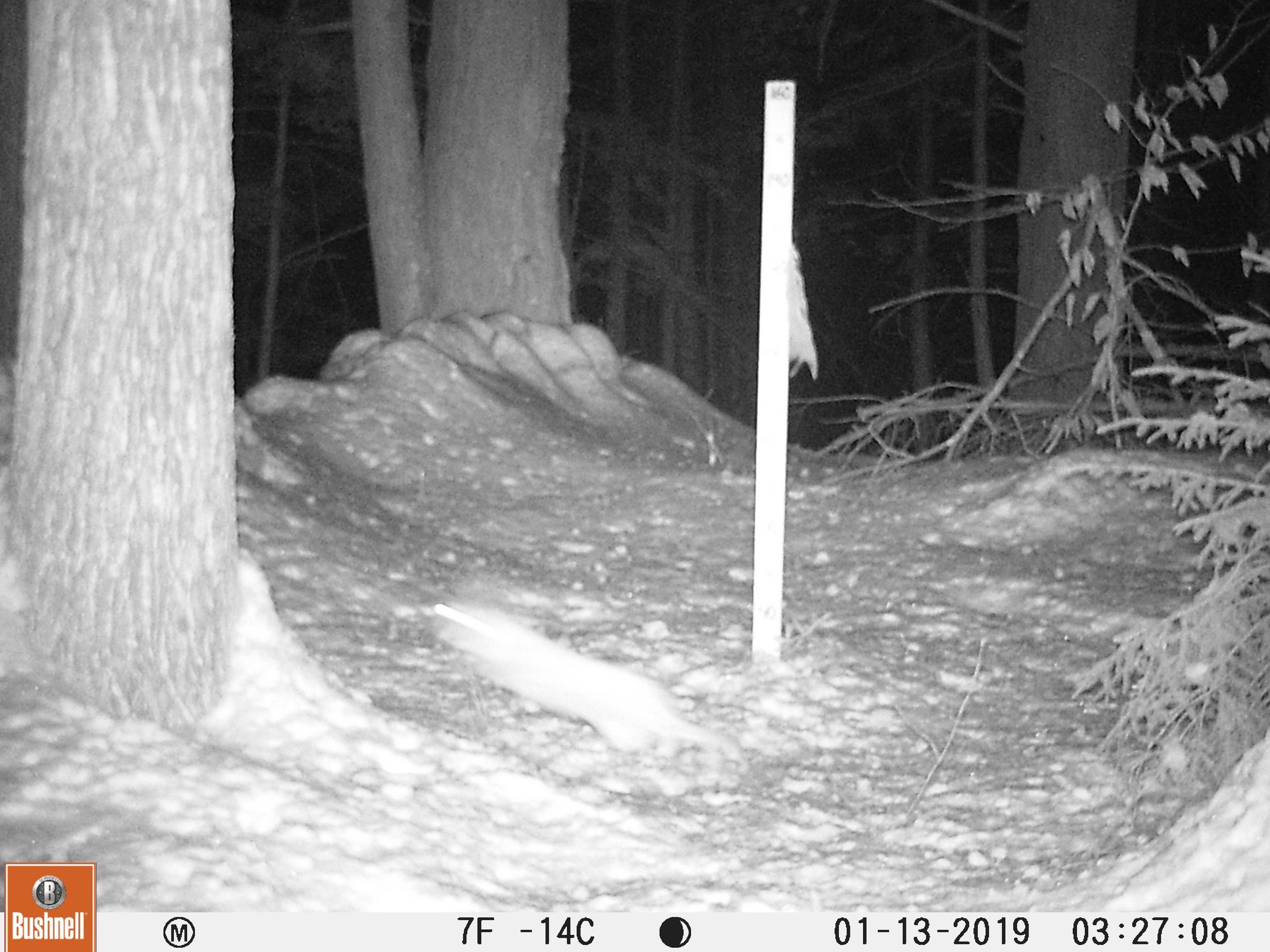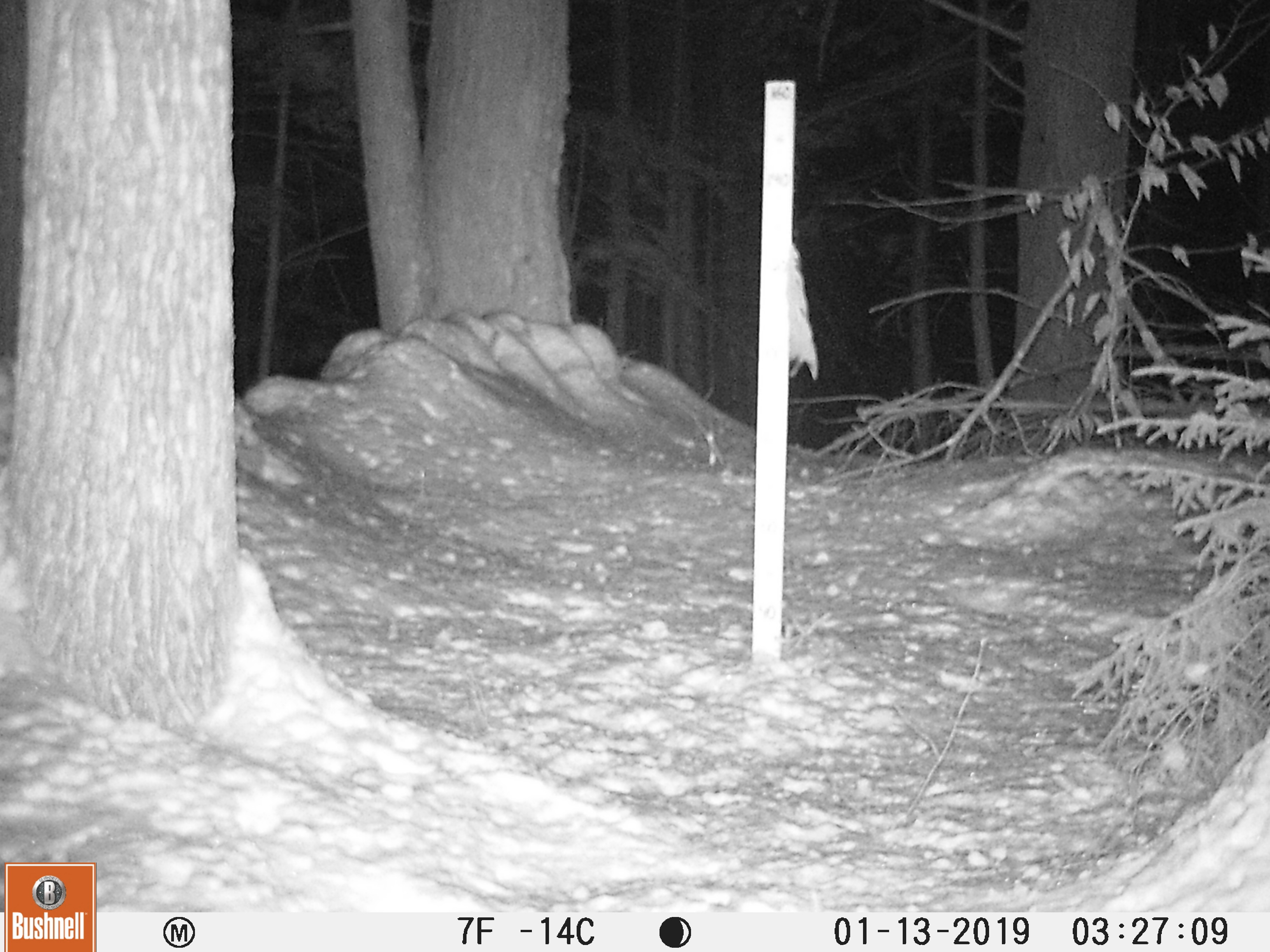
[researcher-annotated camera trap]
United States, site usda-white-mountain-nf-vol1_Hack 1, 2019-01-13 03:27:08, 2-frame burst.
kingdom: Animalia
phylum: Chordata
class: Mammalia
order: Lagomorpha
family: Leporidae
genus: Lepus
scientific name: Lepus americanus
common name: snowshoe hare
Snowshoe hare (Lepus americanus).